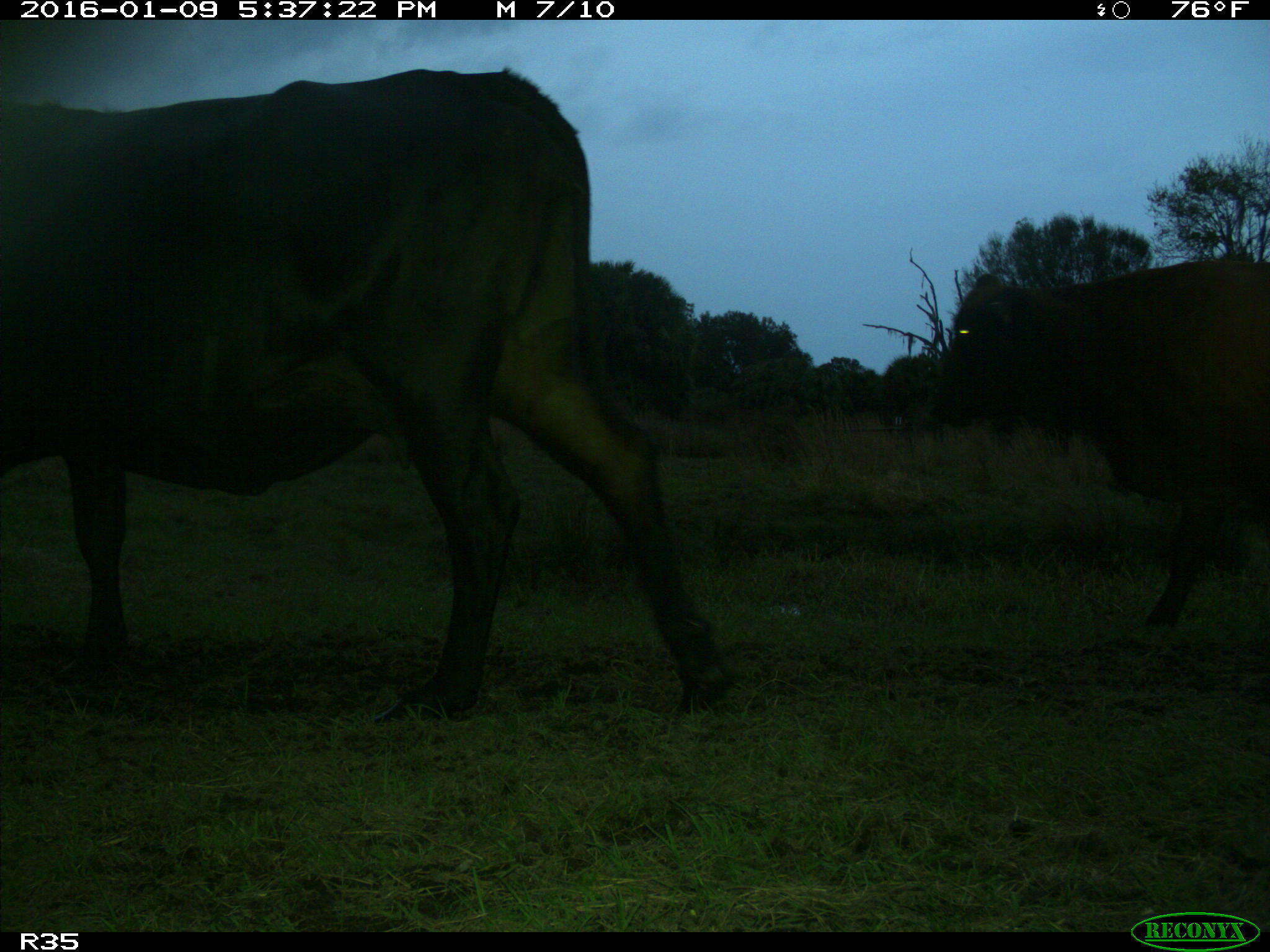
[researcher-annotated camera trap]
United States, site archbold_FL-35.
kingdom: Animalia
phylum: Chordata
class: Mammalia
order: Artiodactyla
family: Bovidae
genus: Bos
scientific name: Bos taurus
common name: domestic cow